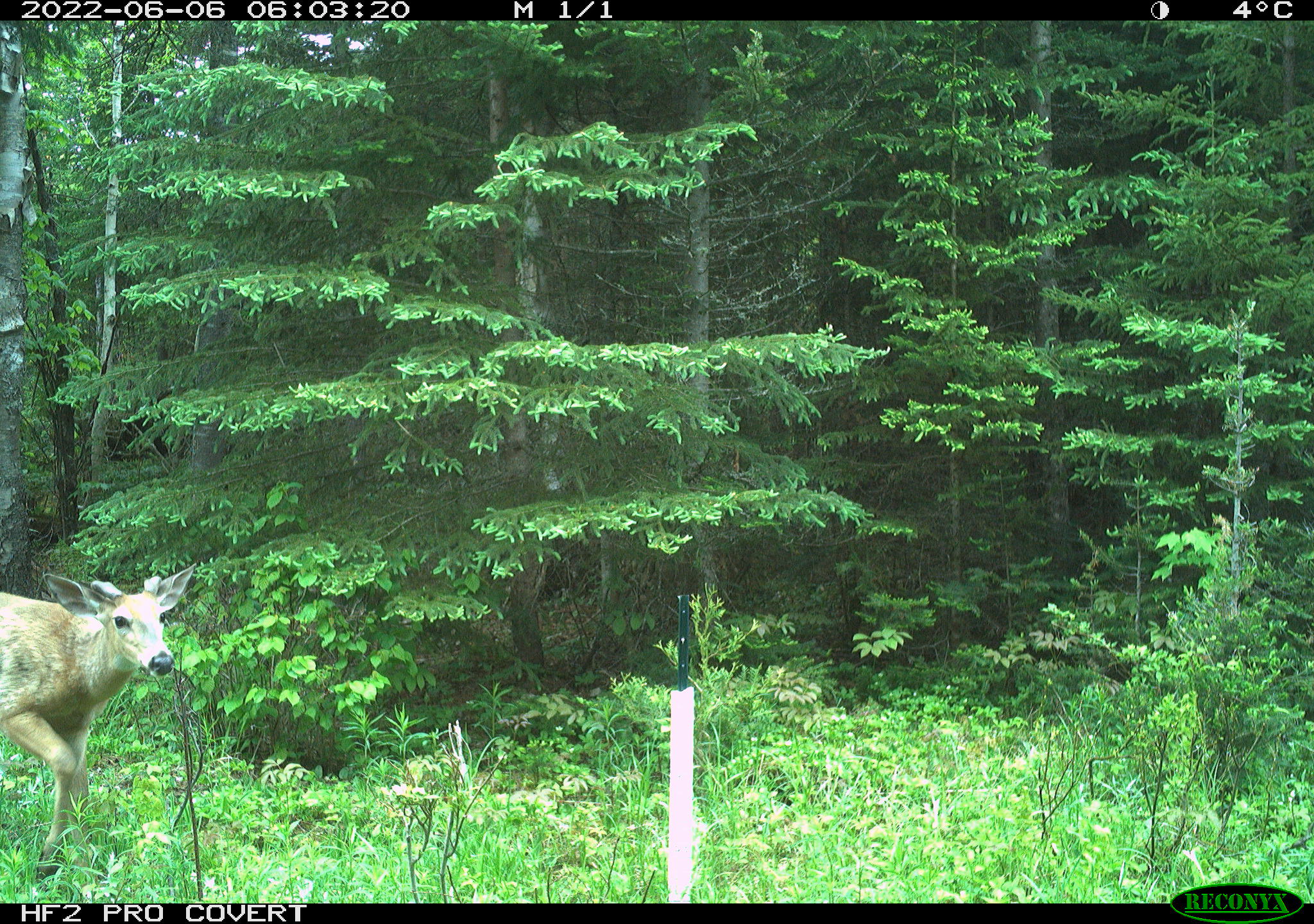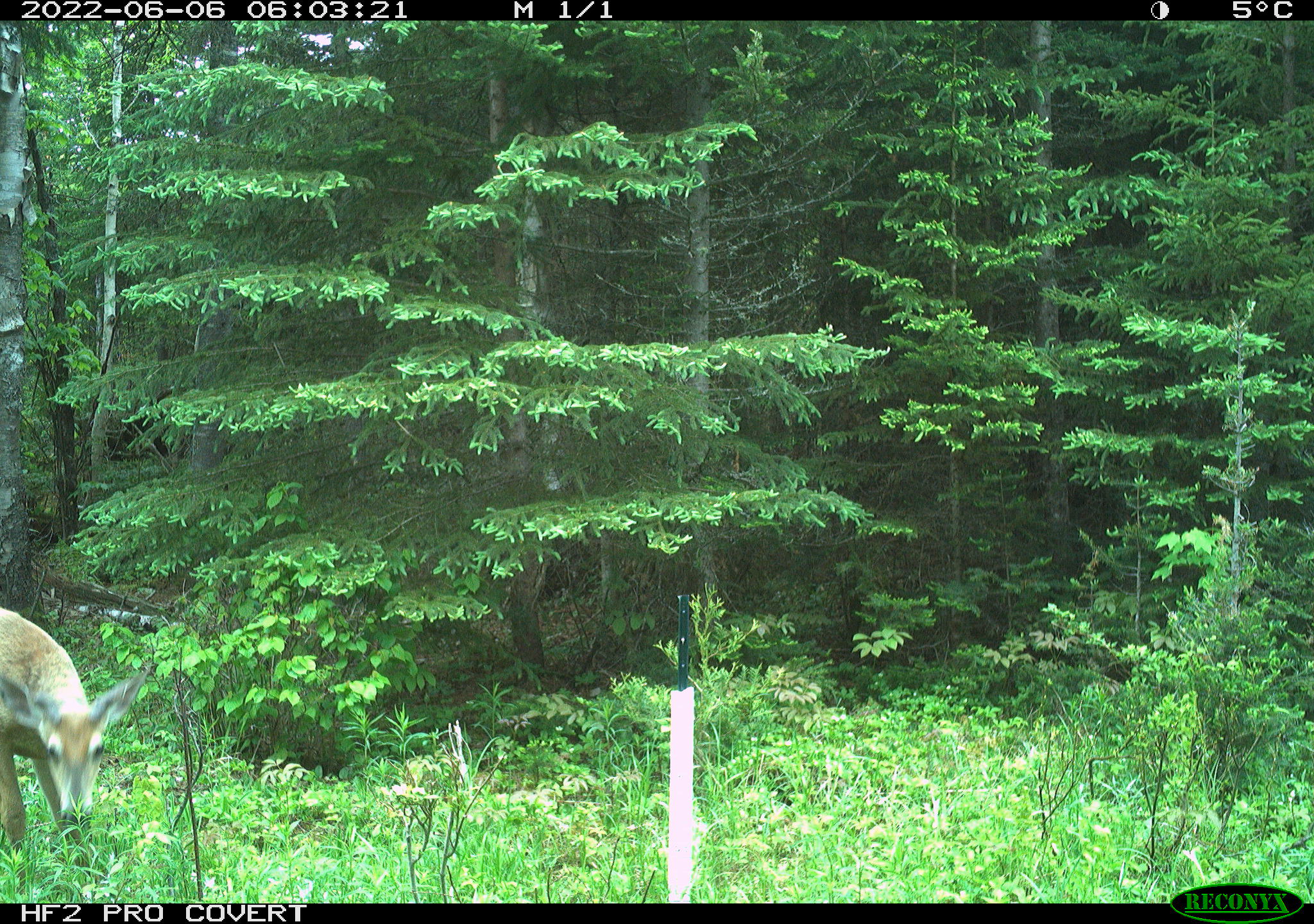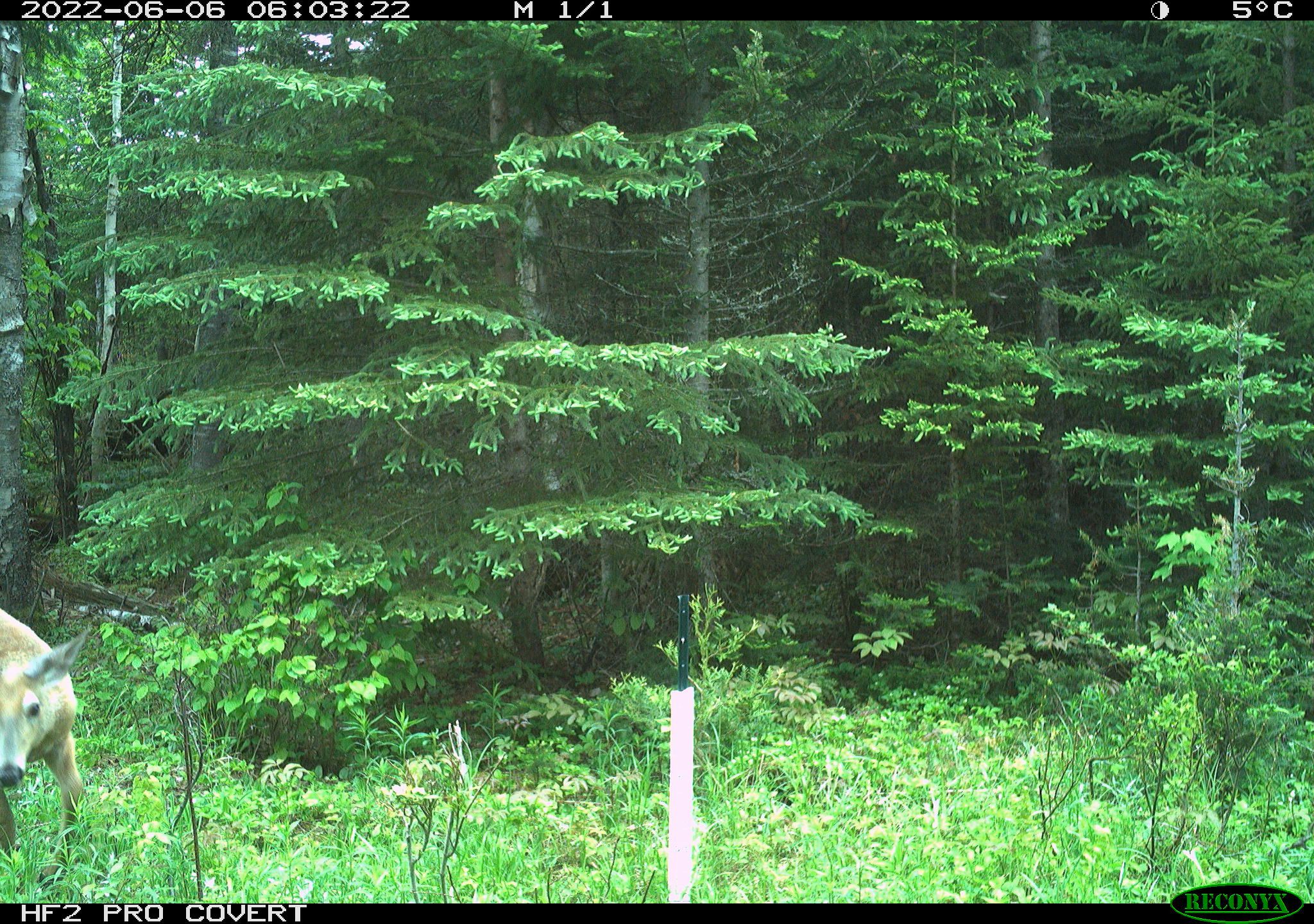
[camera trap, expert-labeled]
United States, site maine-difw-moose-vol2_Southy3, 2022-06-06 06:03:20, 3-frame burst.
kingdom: Animalia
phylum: Chordata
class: Mammalia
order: Artiodactyla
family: Cervidae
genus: Odocoileus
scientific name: Odocoileus virginianus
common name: white-tailed deer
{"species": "white-tailed deer (Odocoileus virginianus)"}